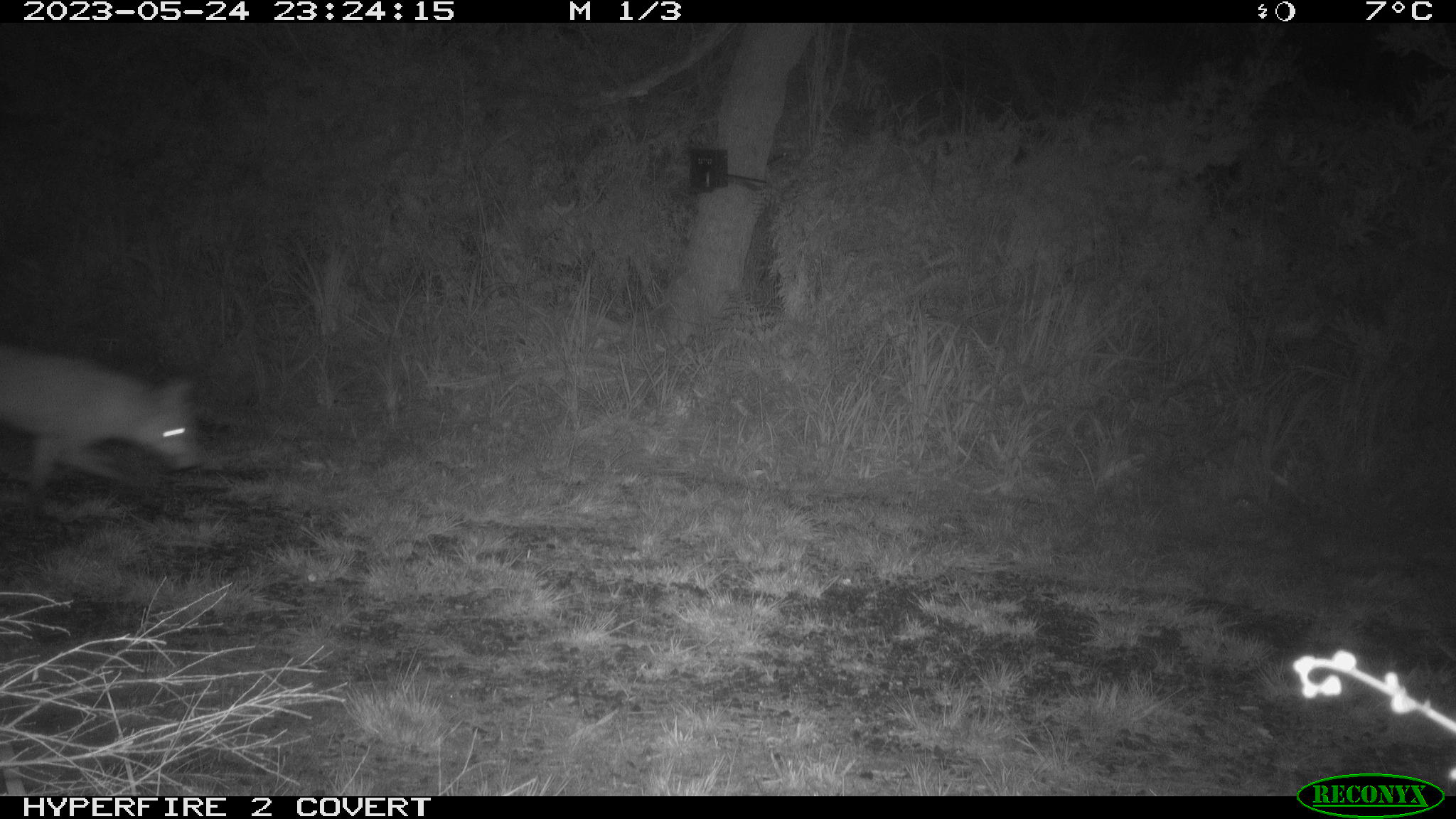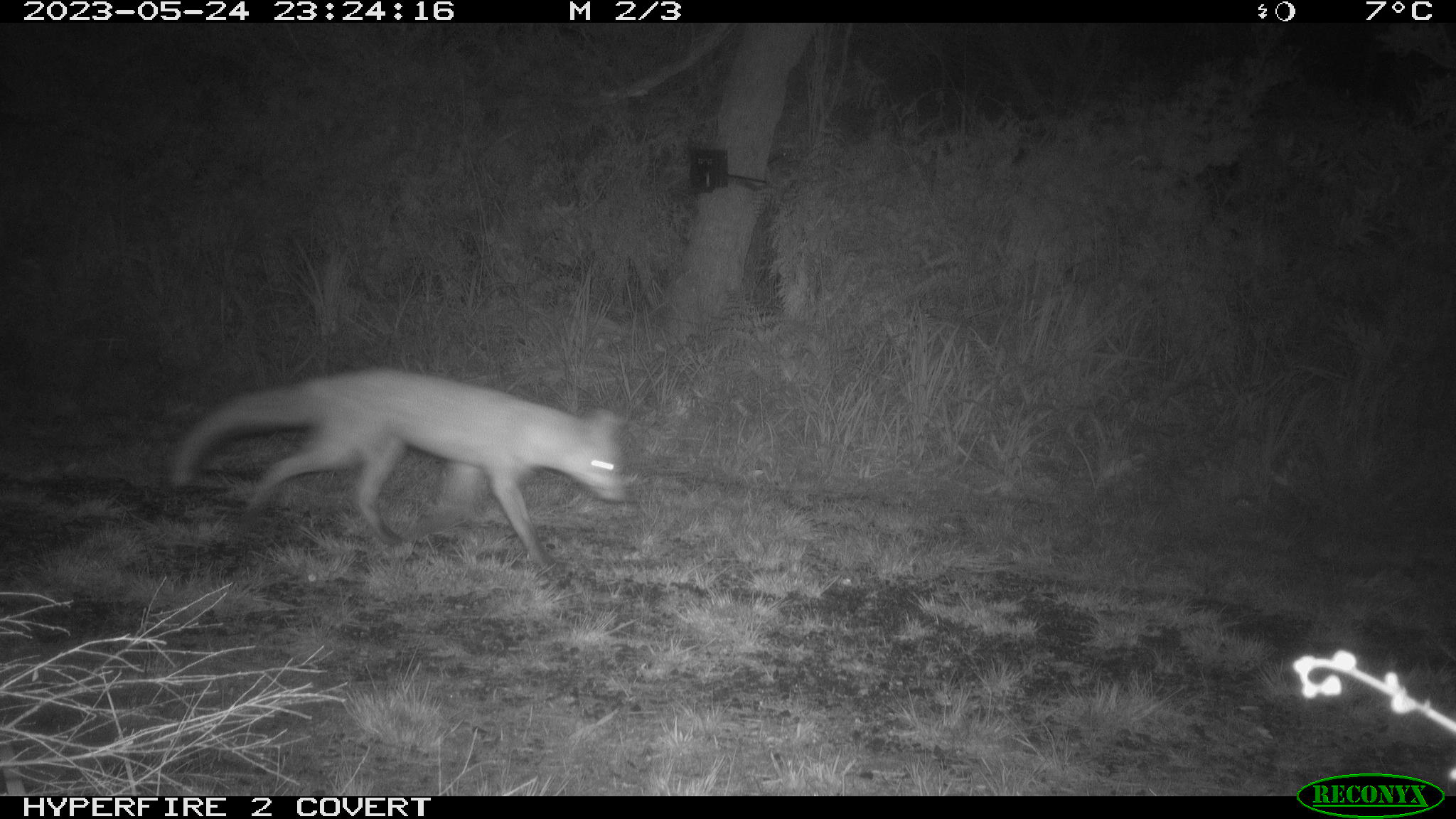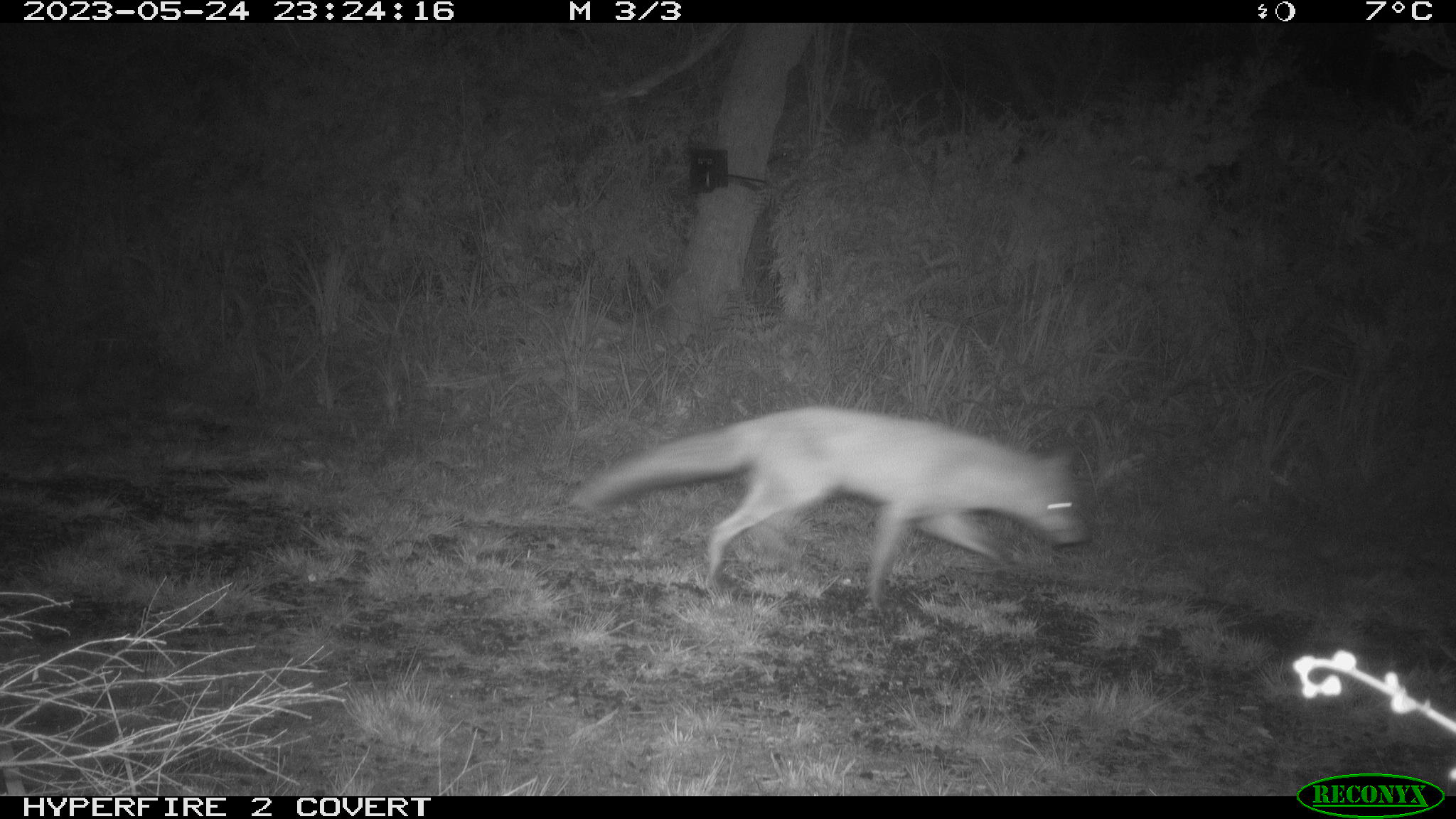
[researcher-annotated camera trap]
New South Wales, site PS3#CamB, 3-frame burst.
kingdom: Animalia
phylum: Chordata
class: Mammalia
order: Carnivora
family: Canidae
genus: Vulpes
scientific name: Vulpes vulpes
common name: red fox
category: fox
Fox (red fox) (Vulpes vulpes).